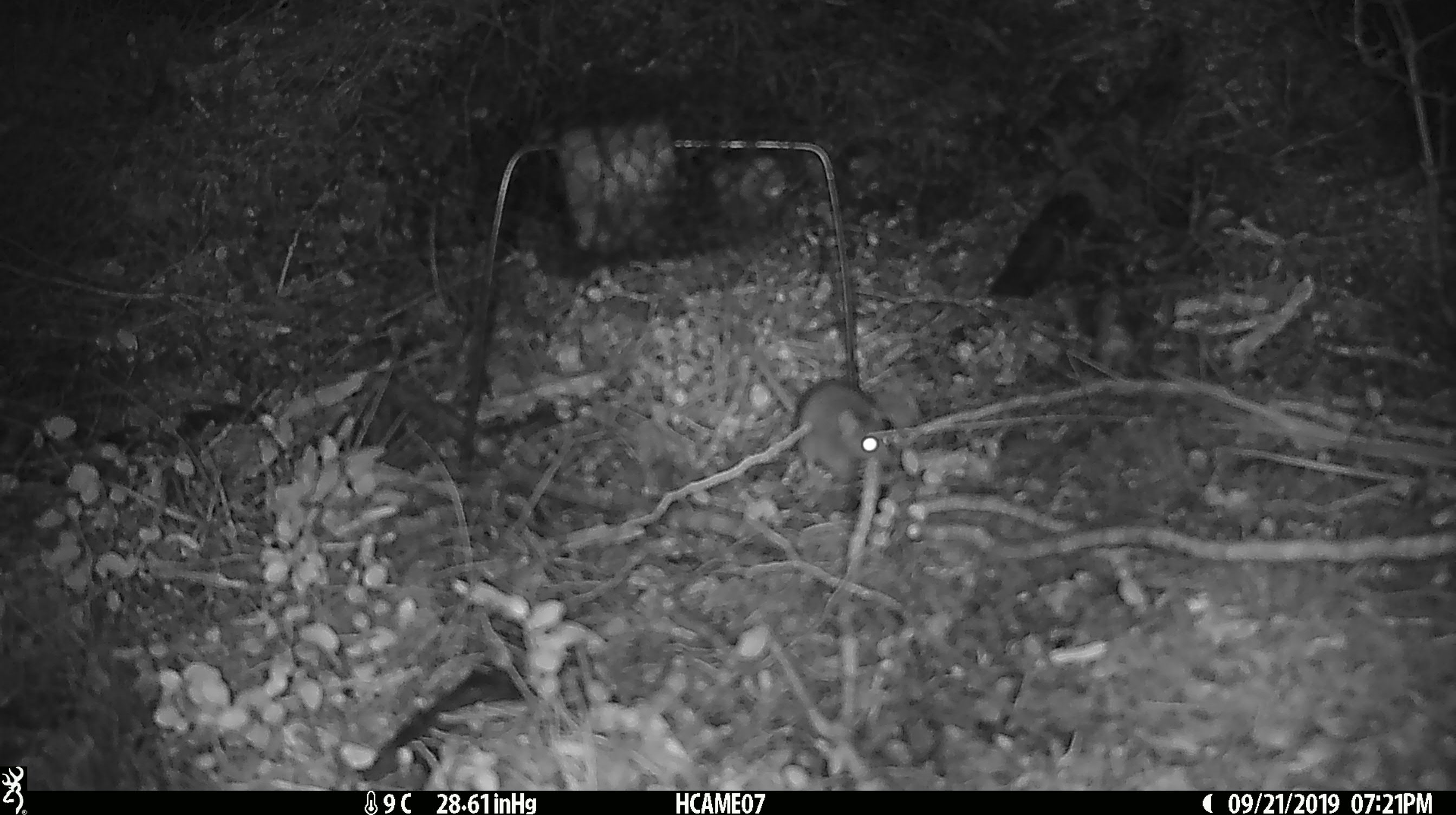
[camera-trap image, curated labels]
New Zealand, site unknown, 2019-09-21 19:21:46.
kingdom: Animalia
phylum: Chordata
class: Mammalia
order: Rodentia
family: Muridae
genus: Mus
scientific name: Mus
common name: mouse